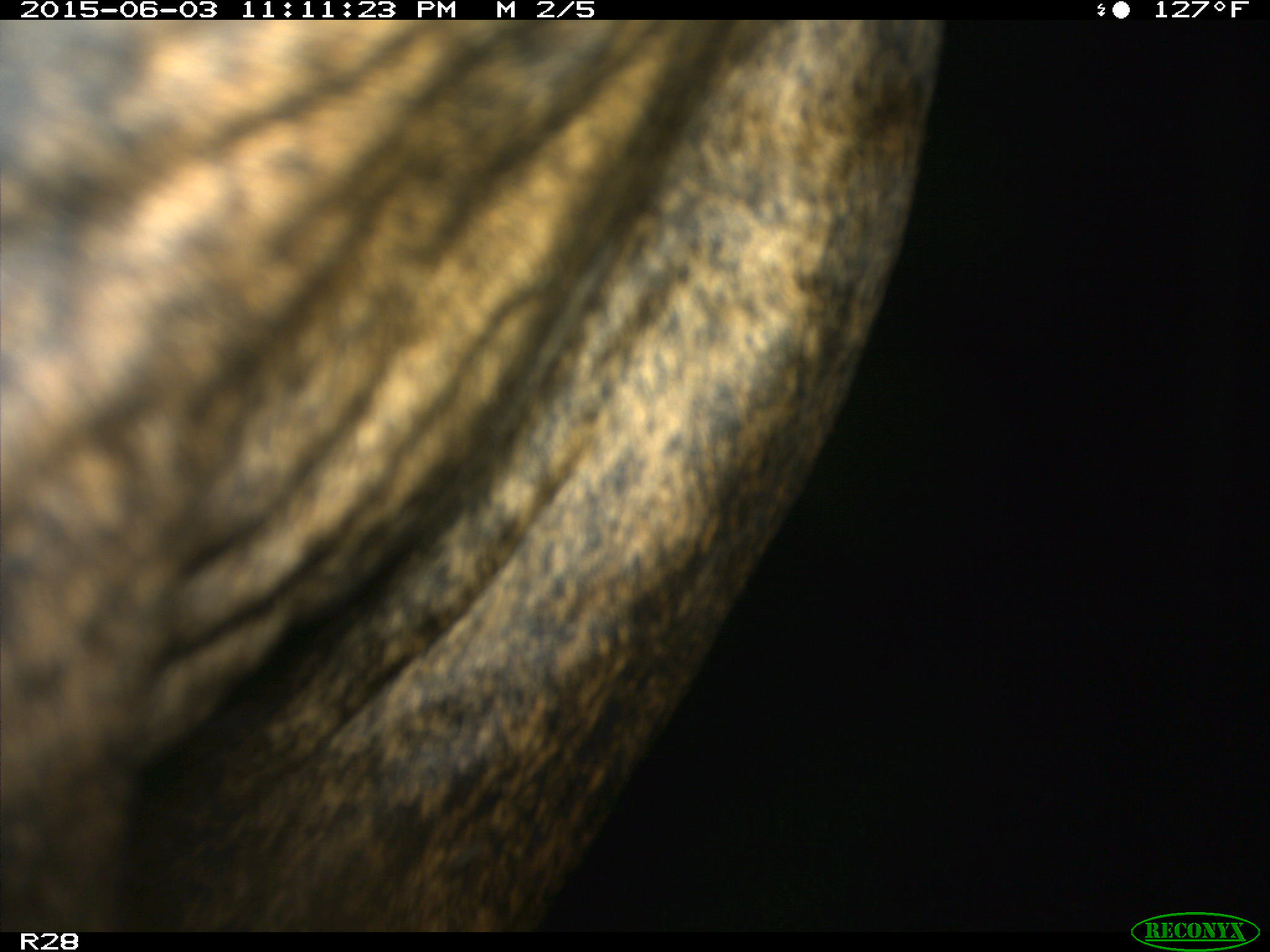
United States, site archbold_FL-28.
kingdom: Animalia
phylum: Chordata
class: Mammalia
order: Artiodactyla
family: Bovidae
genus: Bos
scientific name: Bos taurus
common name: domestic cow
Bos taurus (domestic cow).